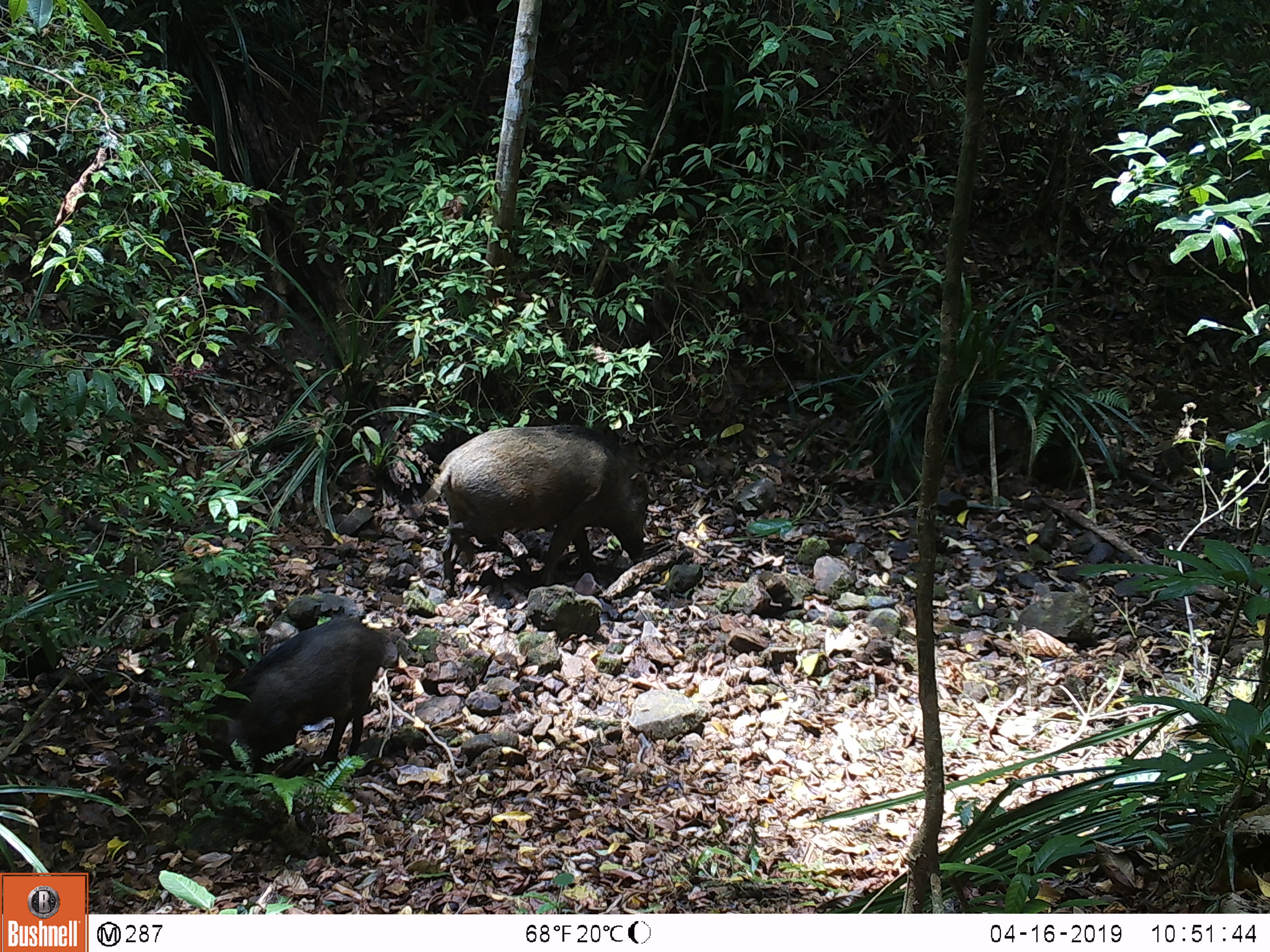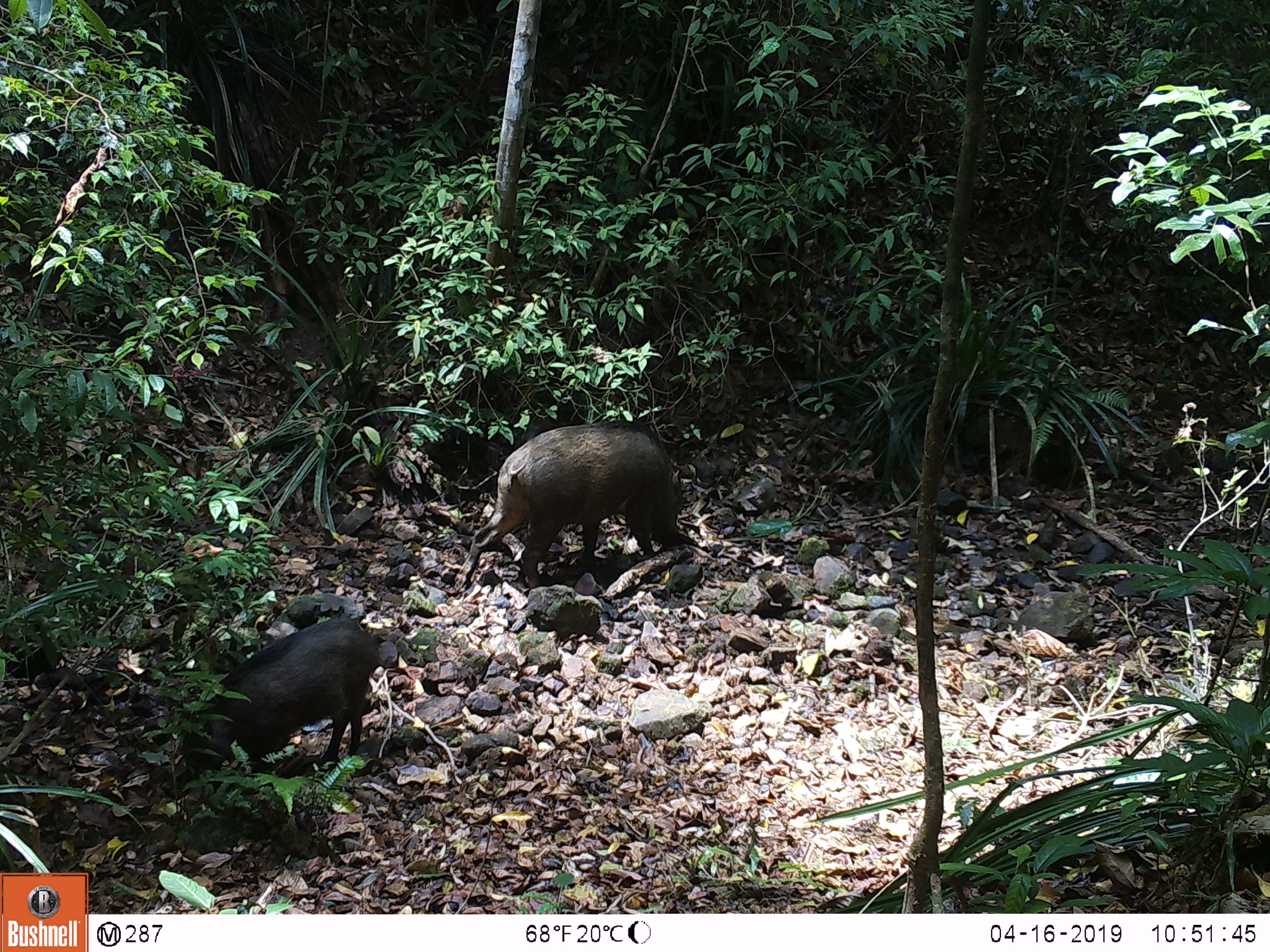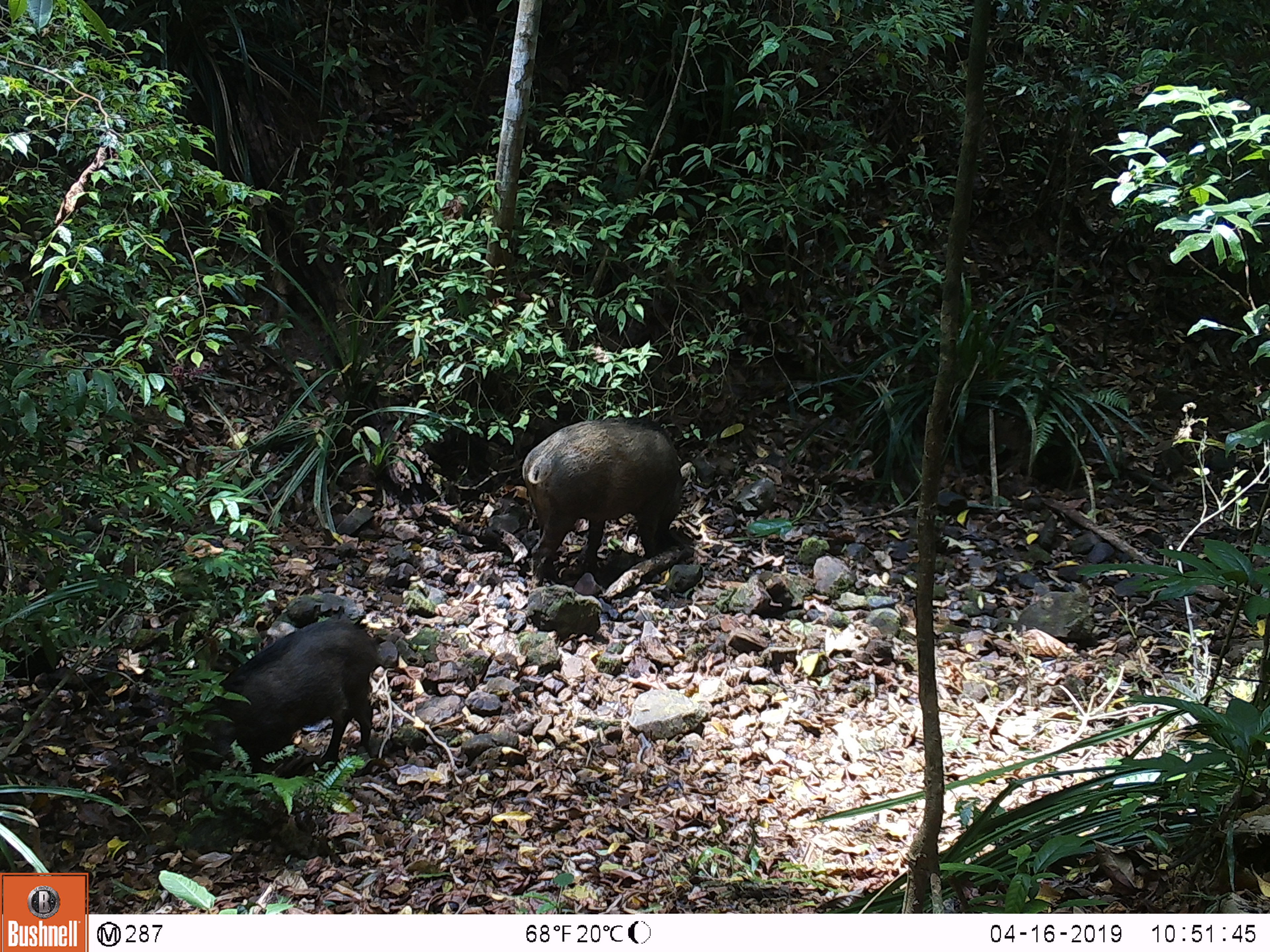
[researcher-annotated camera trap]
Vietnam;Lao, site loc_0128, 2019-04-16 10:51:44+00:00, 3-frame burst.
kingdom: Animalia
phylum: Chordata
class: Mammalia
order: Artiodactyla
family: Suidae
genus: Sus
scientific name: Sus scrofa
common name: eurasian wild pig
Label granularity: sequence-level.